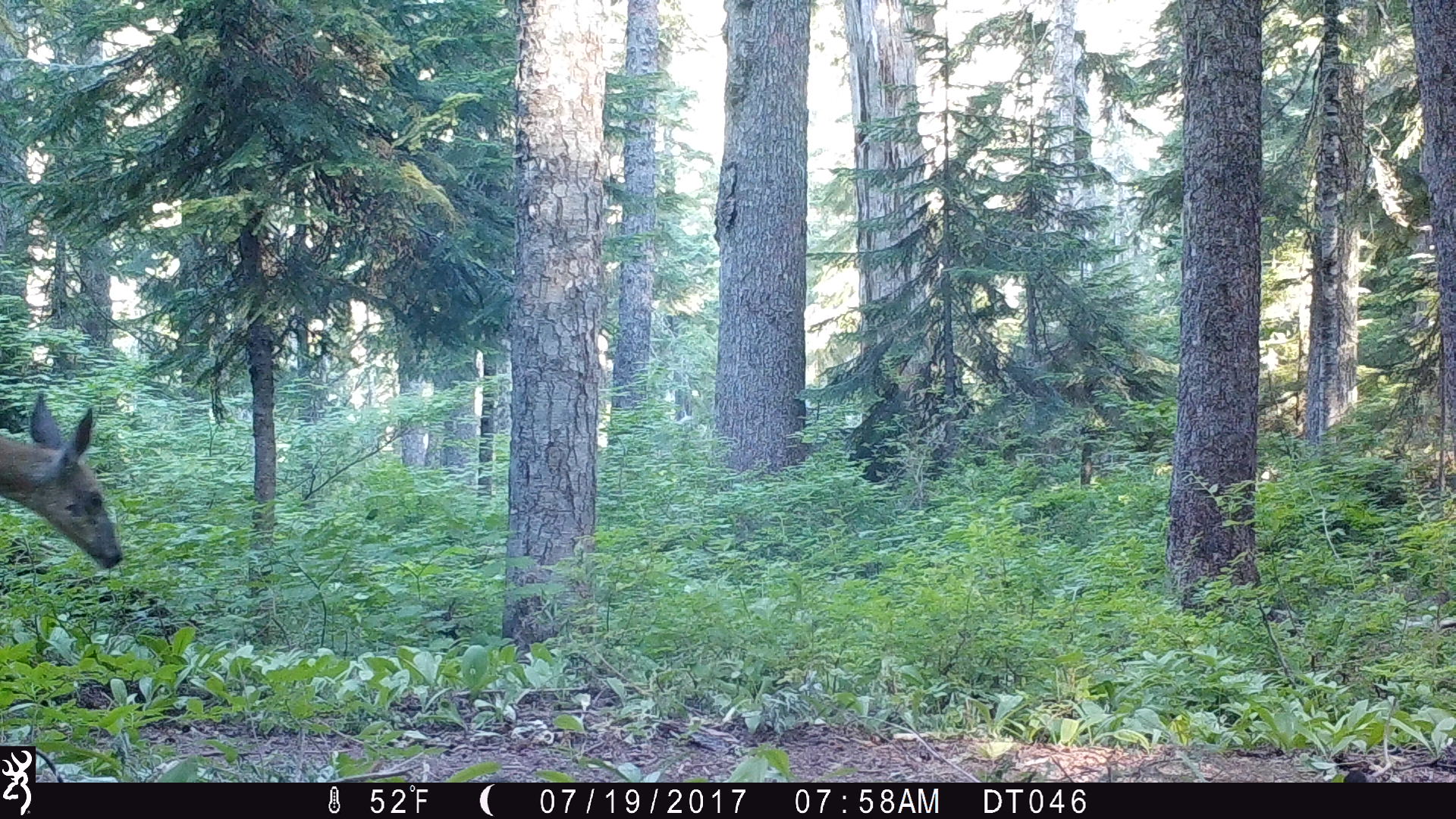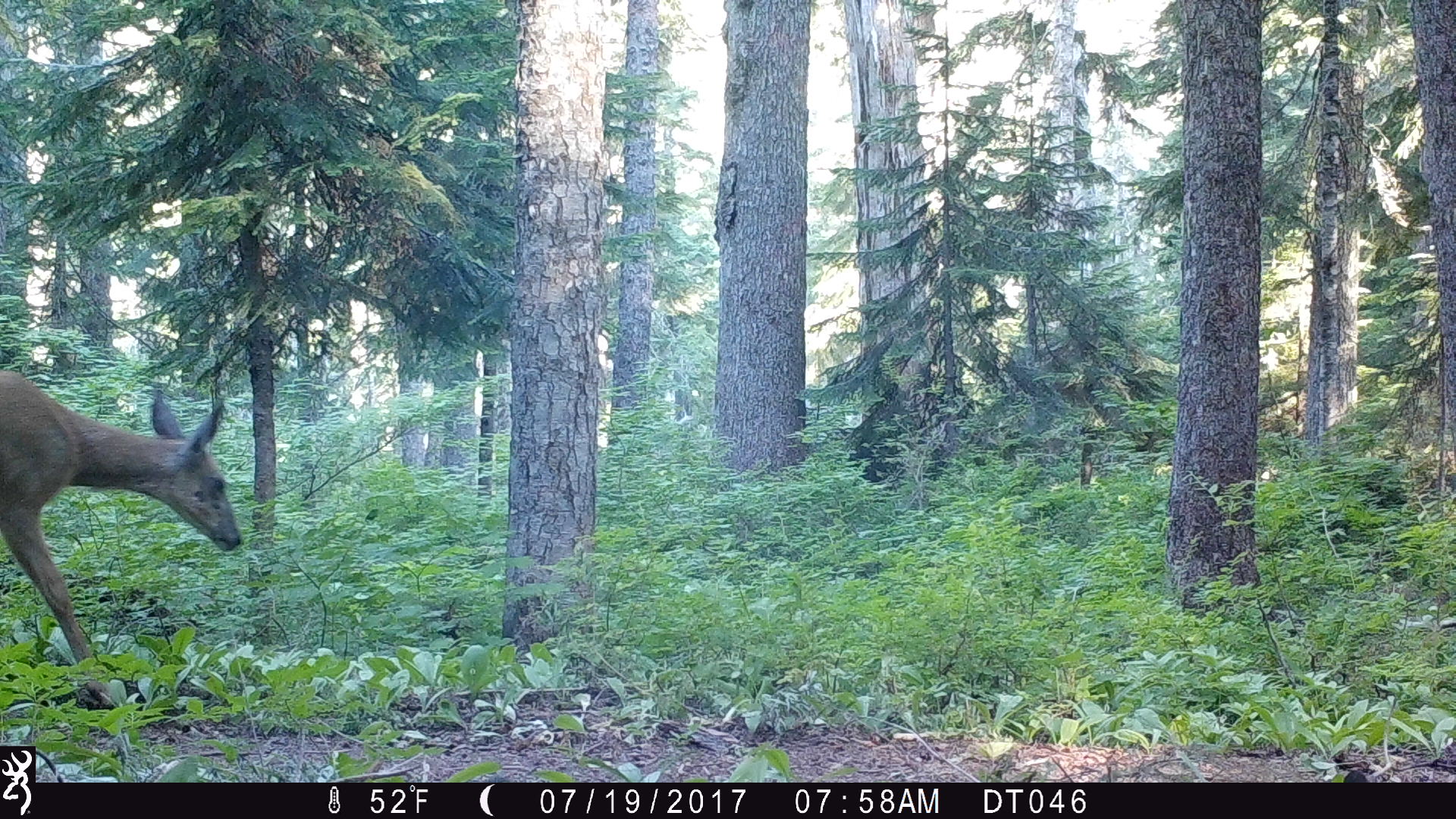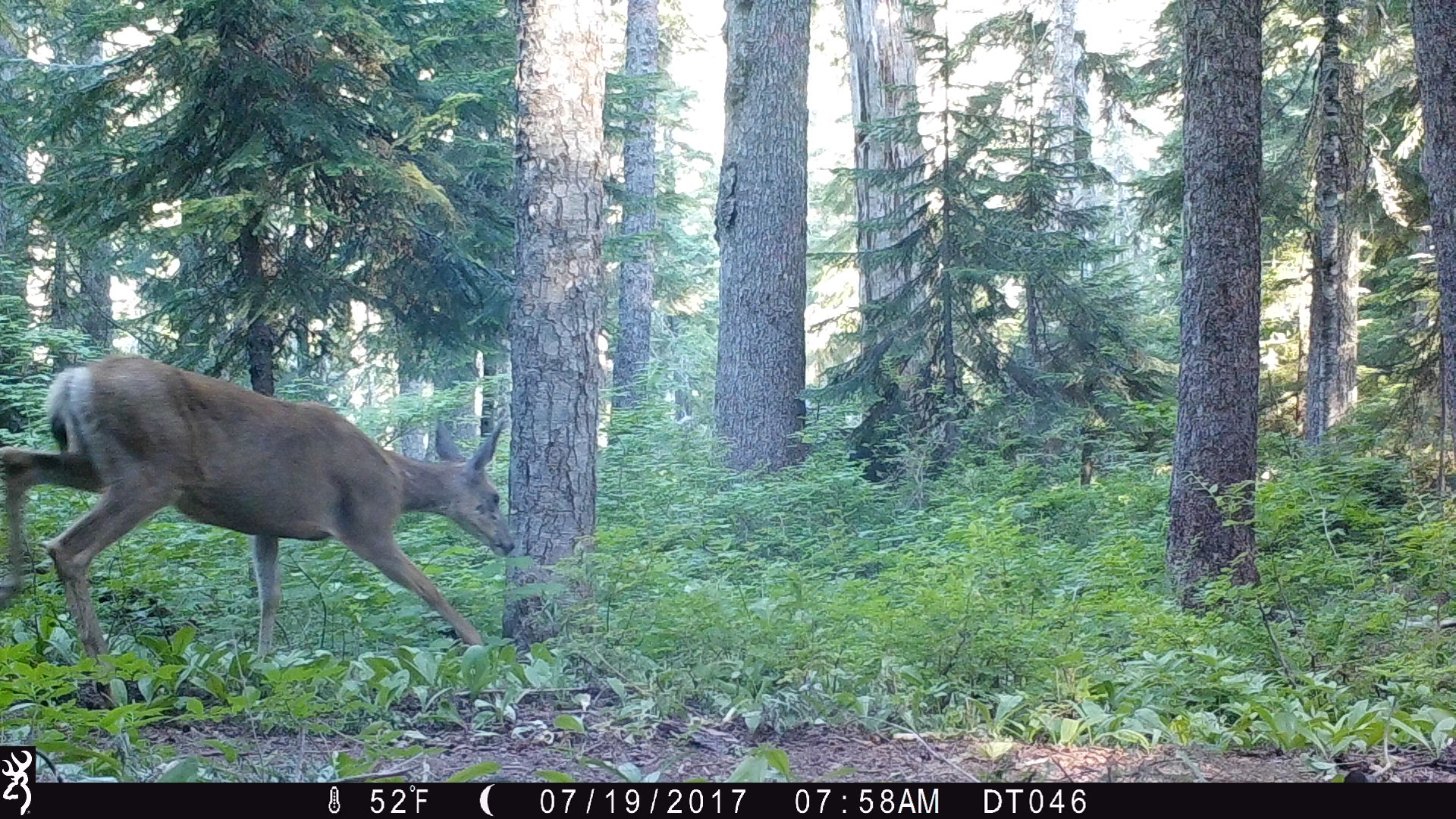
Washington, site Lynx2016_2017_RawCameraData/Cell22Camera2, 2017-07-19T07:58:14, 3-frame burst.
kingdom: Animalia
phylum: Chordata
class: Mammalia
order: Artiodactyla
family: Cervidae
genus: Odocoileus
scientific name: Odocoileus hemionus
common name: mule deer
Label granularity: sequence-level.